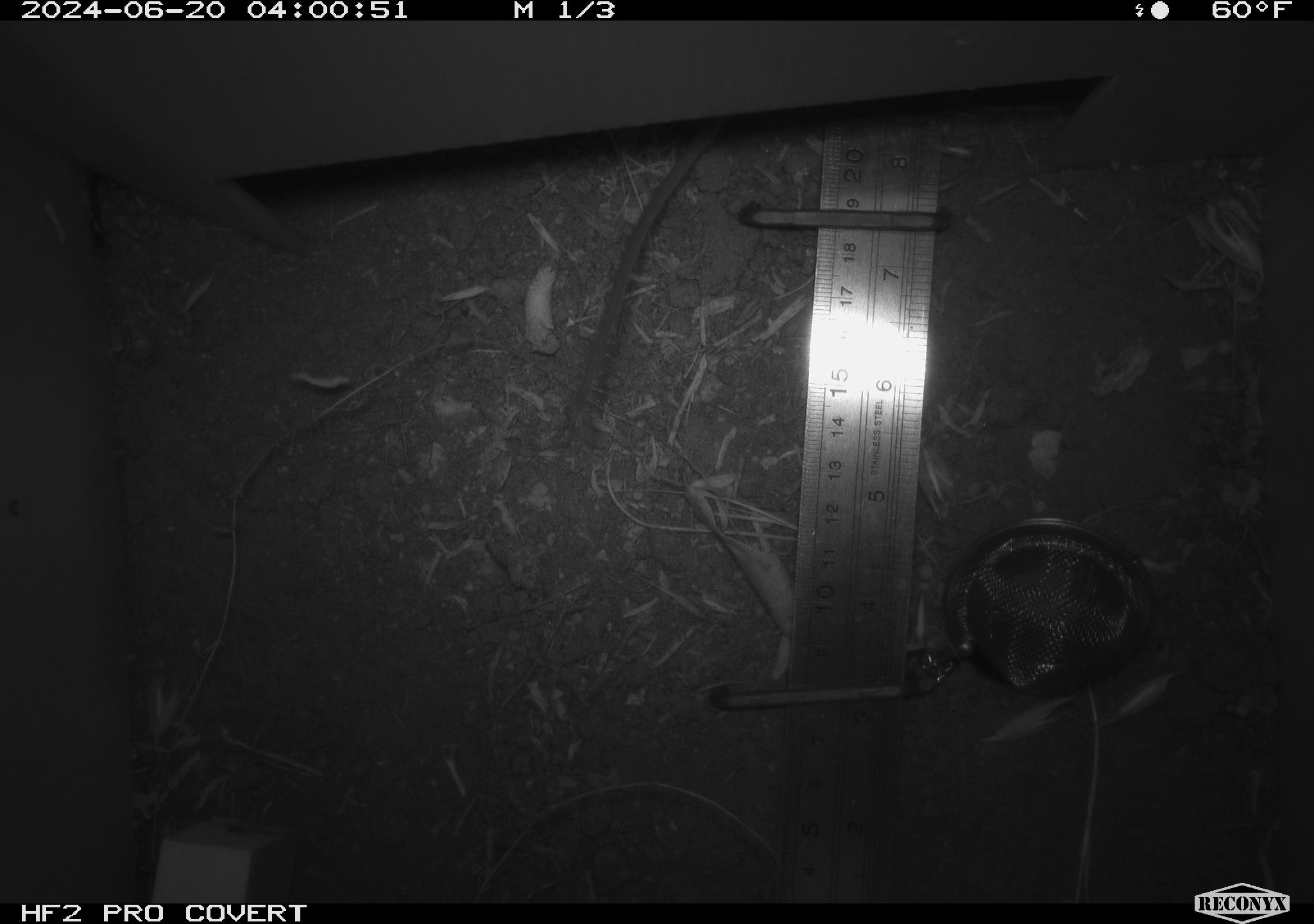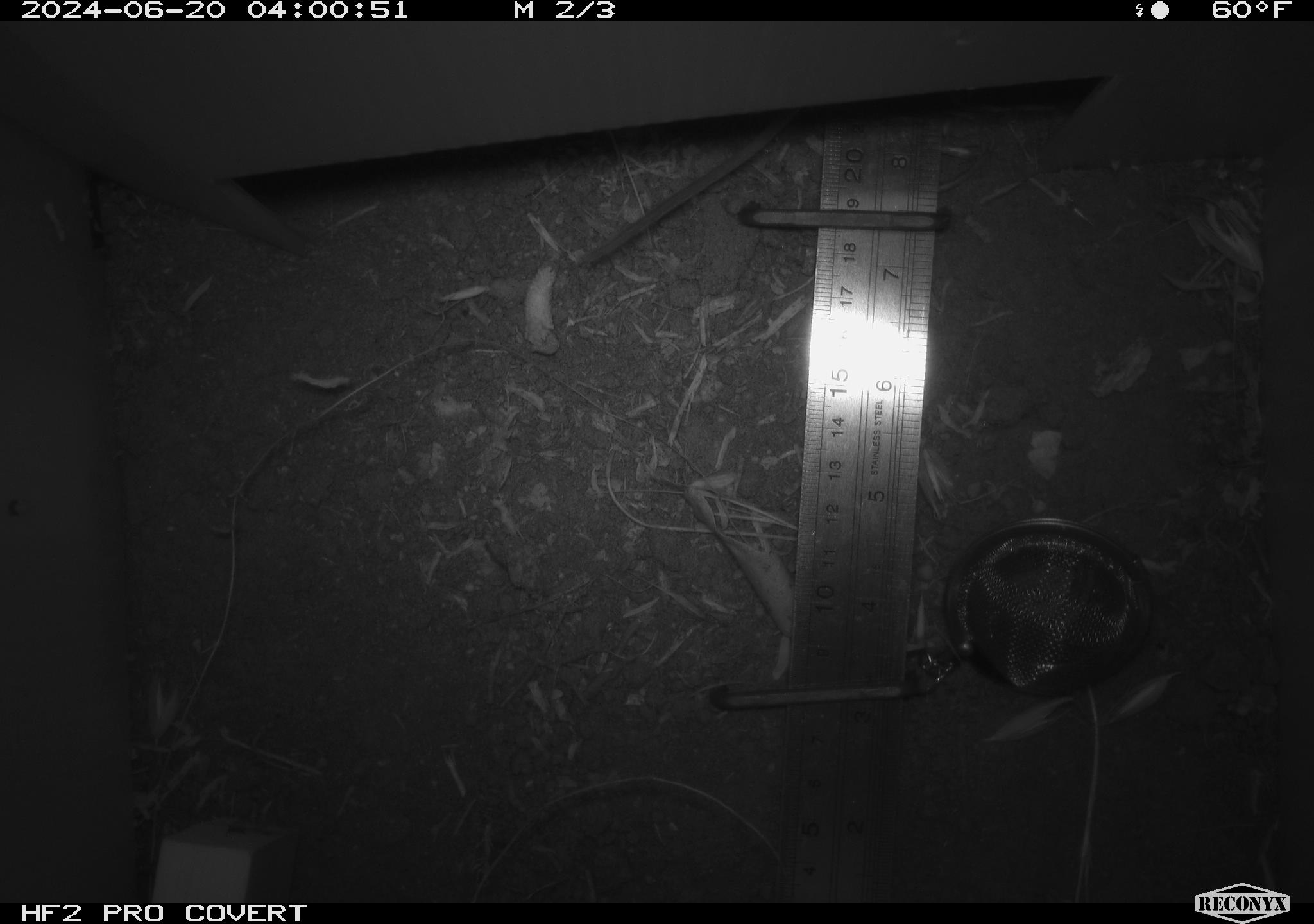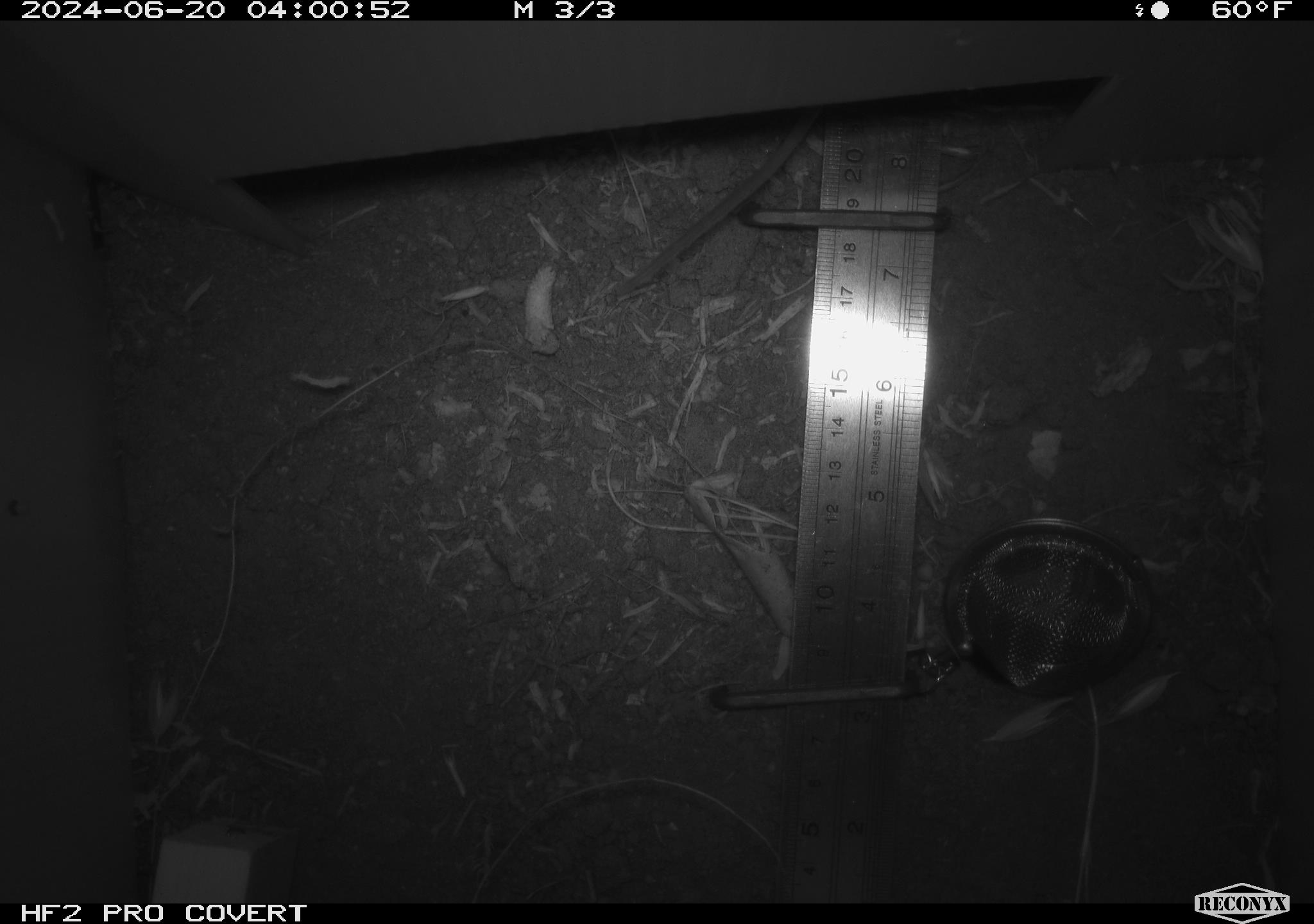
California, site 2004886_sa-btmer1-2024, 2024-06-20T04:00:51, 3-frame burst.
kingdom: Animalia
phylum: Chordata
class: Mammalia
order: Rodentia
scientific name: Rodentia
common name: mouse species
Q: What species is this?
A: Mouse species (Rodentia).